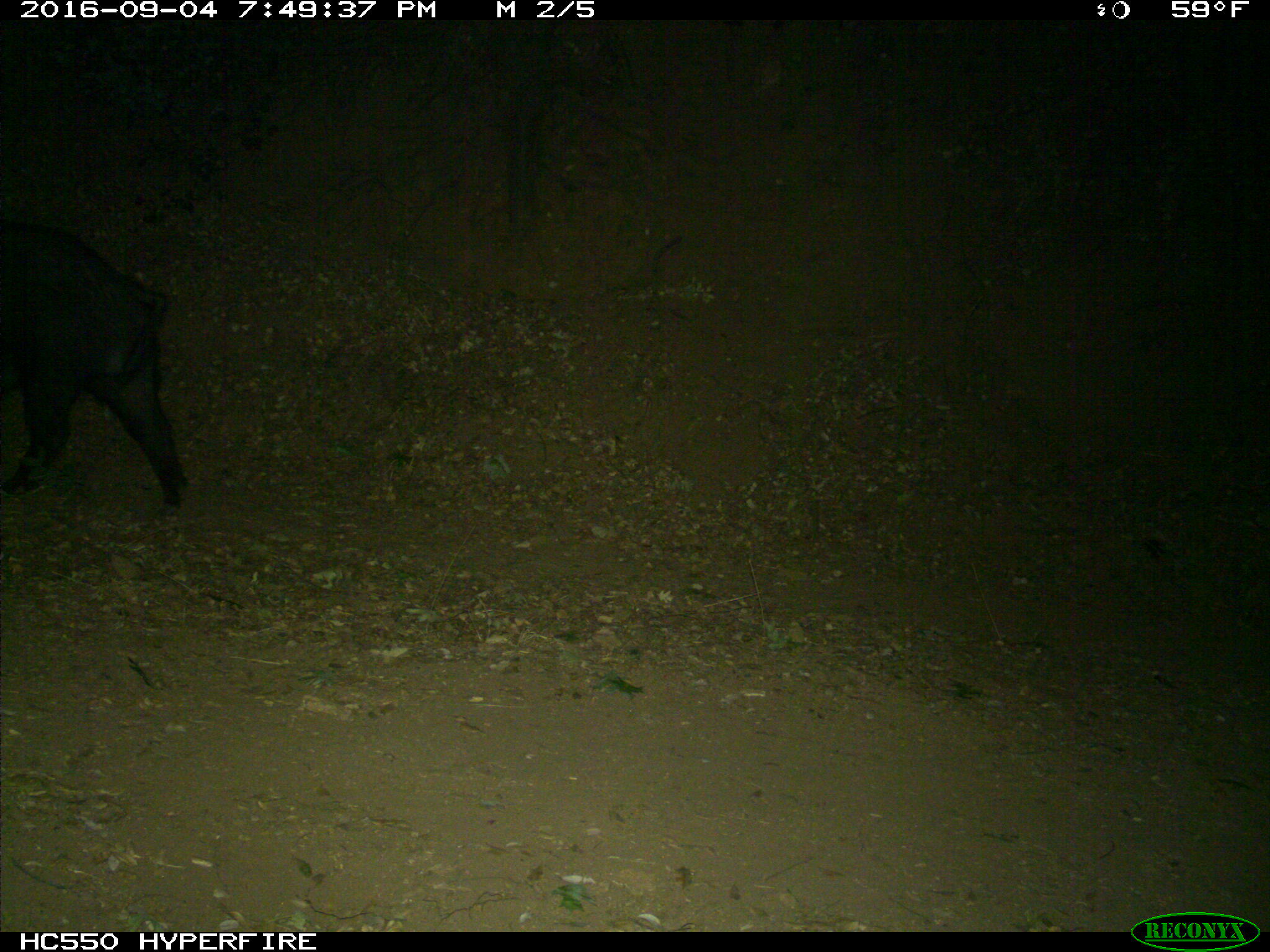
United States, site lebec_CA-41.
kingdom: Animalia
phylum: Chordata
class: Mammalia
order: Artiodactyla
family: Suidae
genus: Sus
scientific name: Sus scrofa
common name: wild boar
Sus scrofa (wild boar).